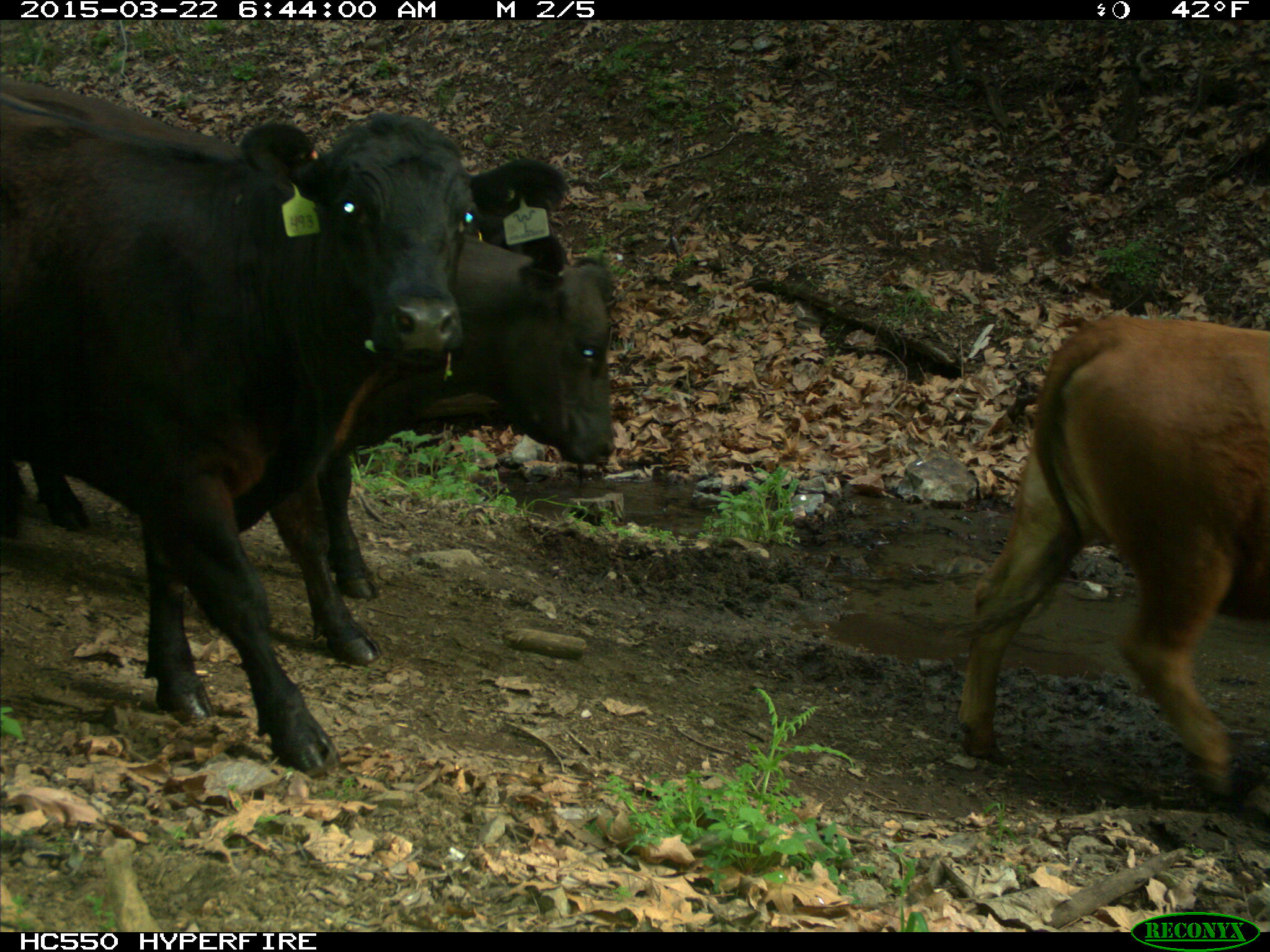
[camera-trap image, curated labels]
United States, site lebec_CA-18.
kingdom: Animalia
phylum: Chordata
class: Mammalia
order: Artiodactyla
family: Bovidae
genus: Bos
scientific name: Bos taurus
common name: domestic cow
Bos taurus (domestic cow).